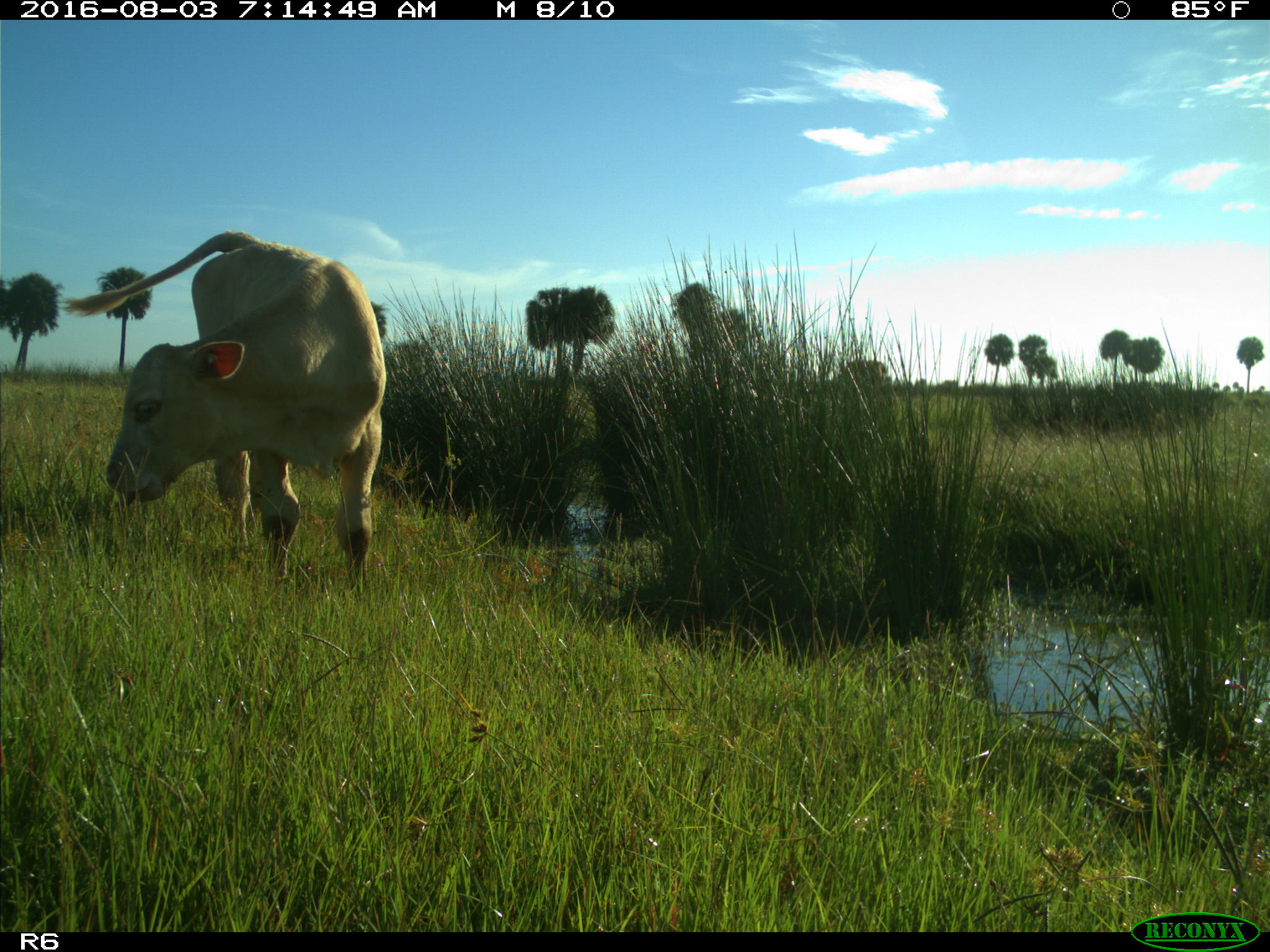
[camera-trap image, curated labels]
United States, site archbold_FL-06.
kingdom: Animalia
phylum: Chordata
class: Mammalia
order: Artiodactyla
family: Bovidae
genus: Bos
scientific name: Bos taurus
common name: domestic cow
Bos taurus (domestic cow).